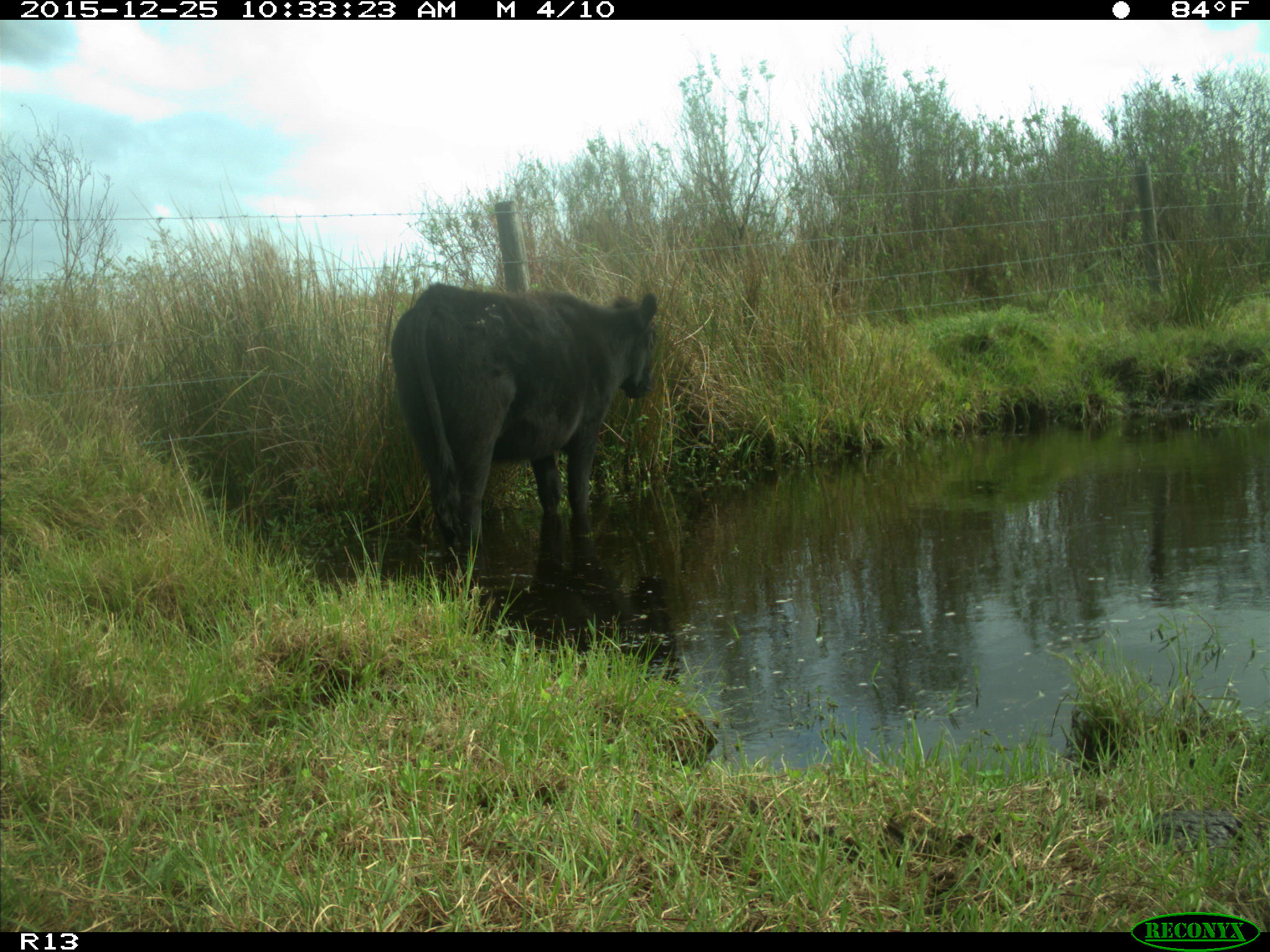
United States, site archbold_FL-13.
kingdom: Animalia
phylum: Chordata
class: Mammalia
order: Artiodactyla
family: Bovidae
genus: Bos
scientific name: Bos taurus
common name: domestic cow